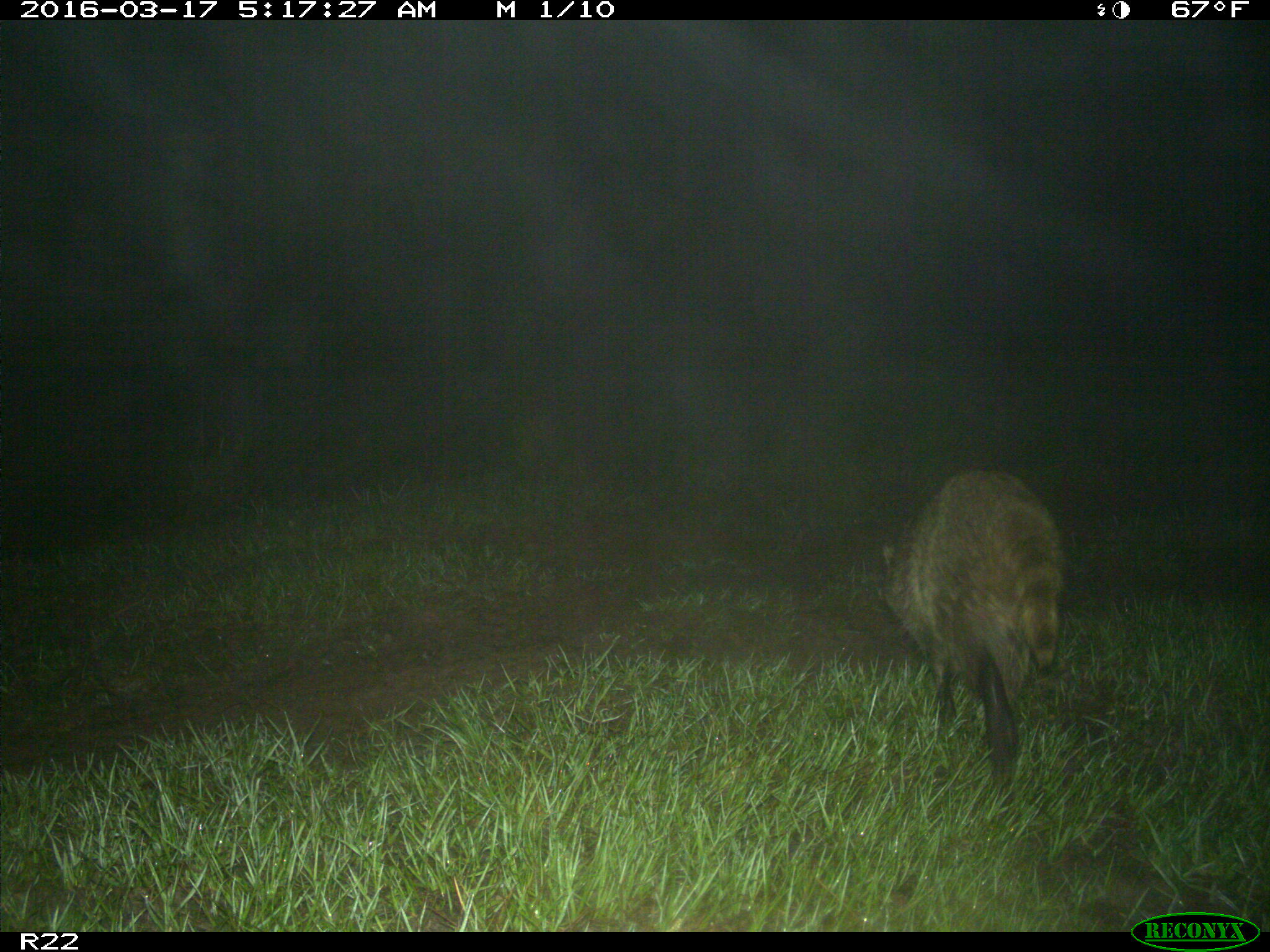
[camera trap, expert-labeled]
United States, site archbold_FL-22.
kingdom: Animalia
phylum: Chordata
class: Mammalia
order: Carnivora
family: Procyonidae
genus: Procyon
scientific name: Procyon lotor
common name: common raccoon